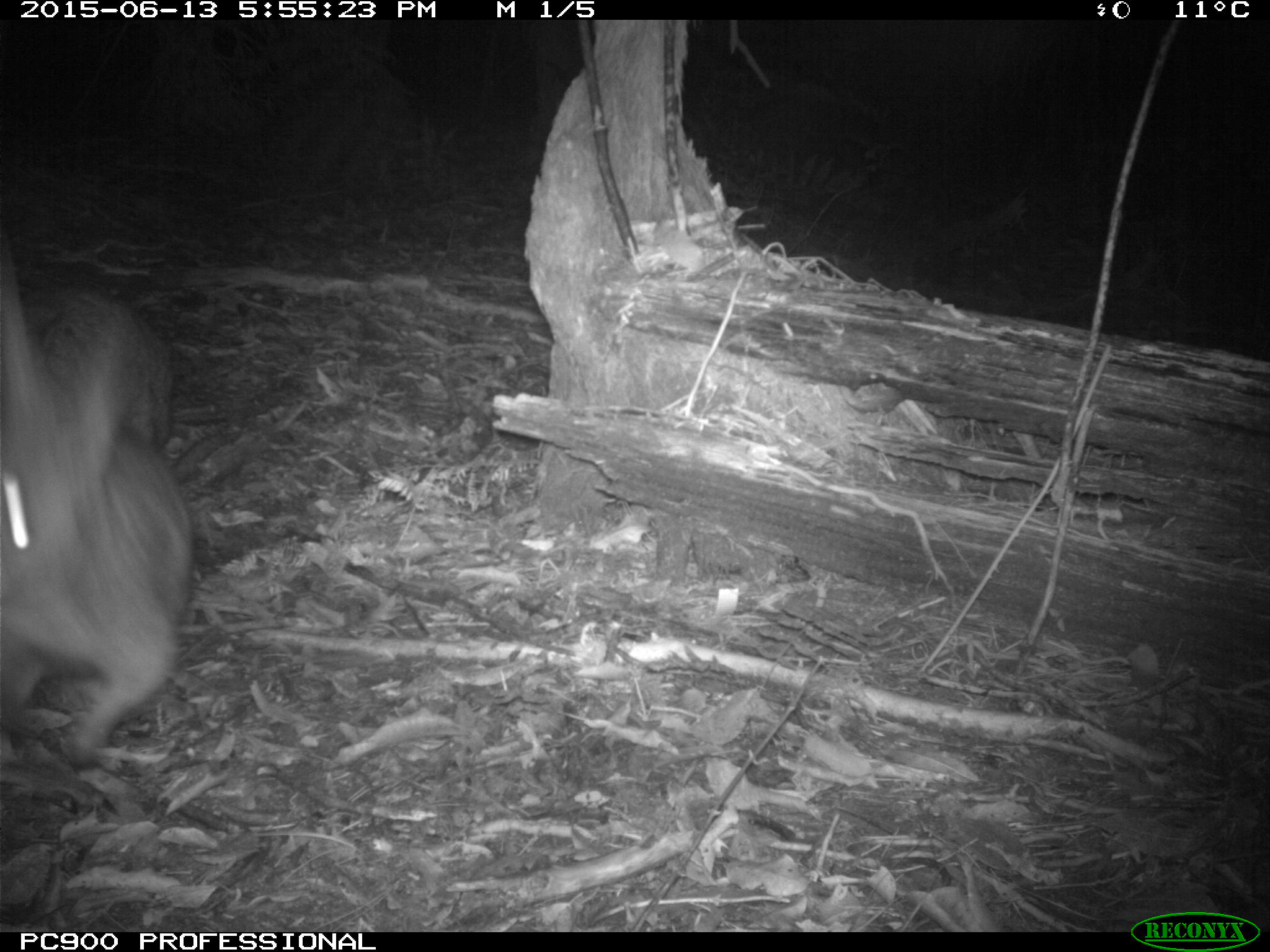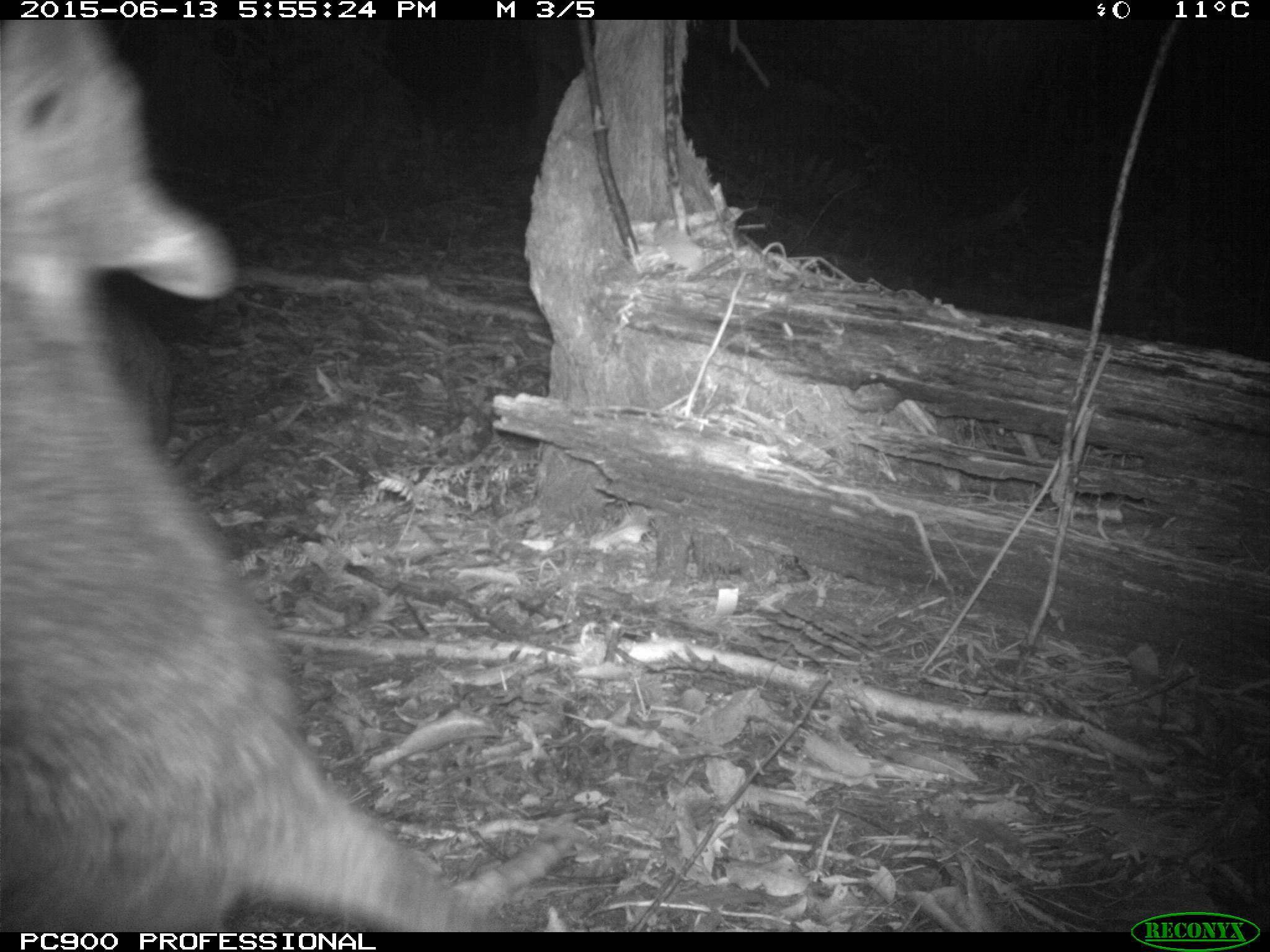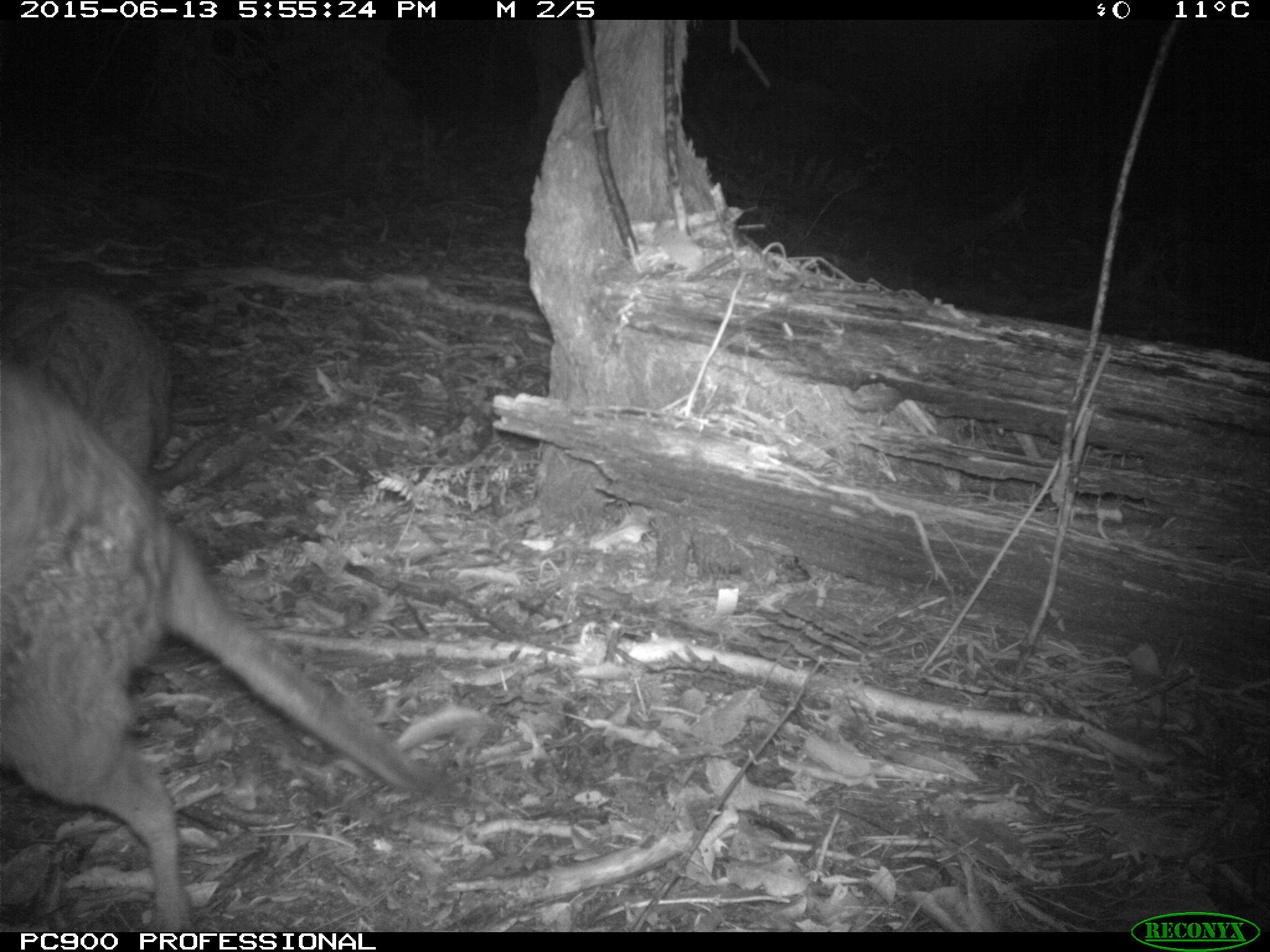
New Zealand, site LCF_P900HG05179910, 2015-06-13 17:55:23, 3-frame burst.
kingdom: Animalia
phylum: Chordata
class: Mammalia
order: Diprotodontia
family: Macropodidae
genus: Notamacropus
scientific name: Notamacropus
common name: wallaby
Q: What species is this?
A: Wallaby (Notamacropus).